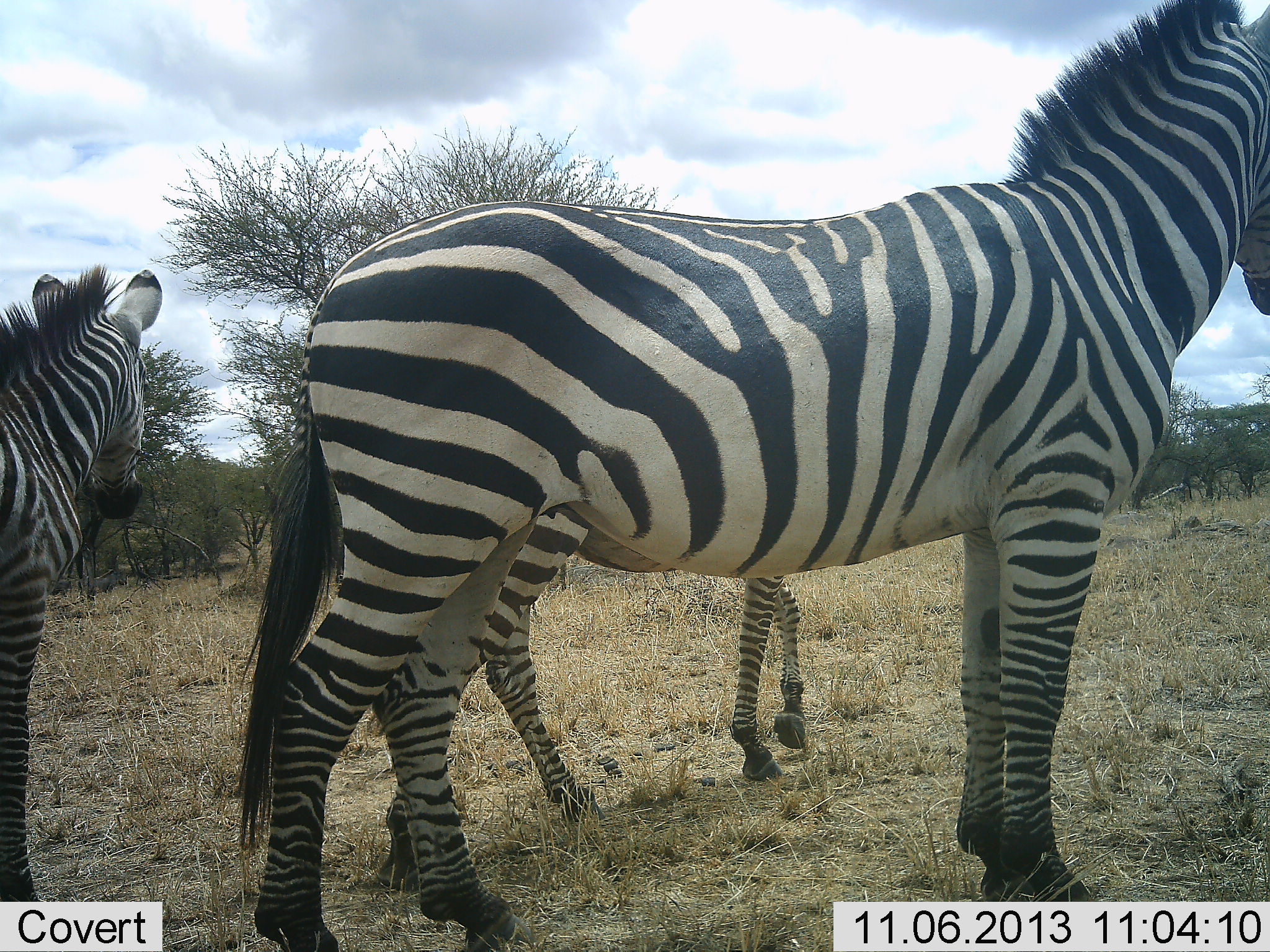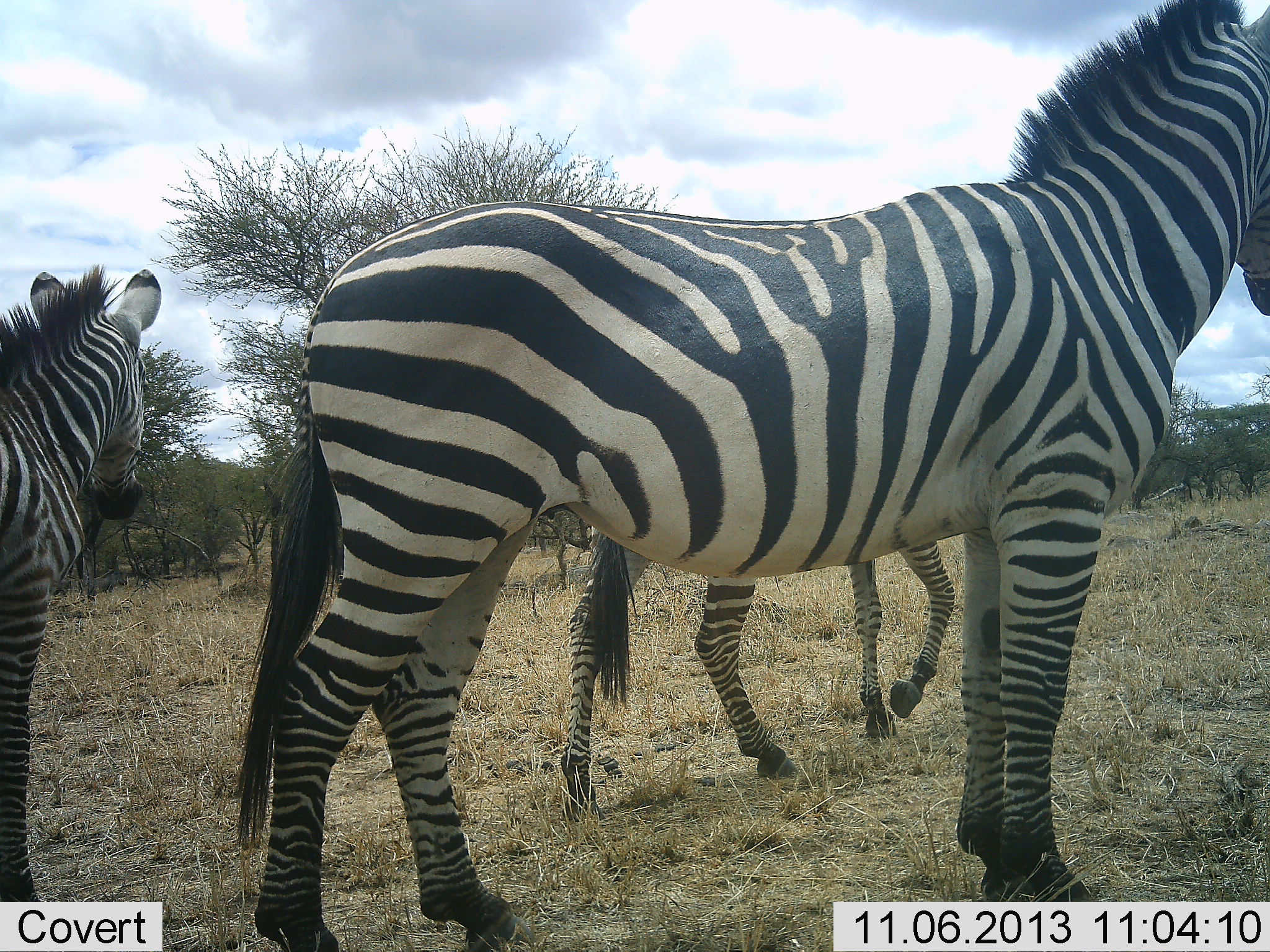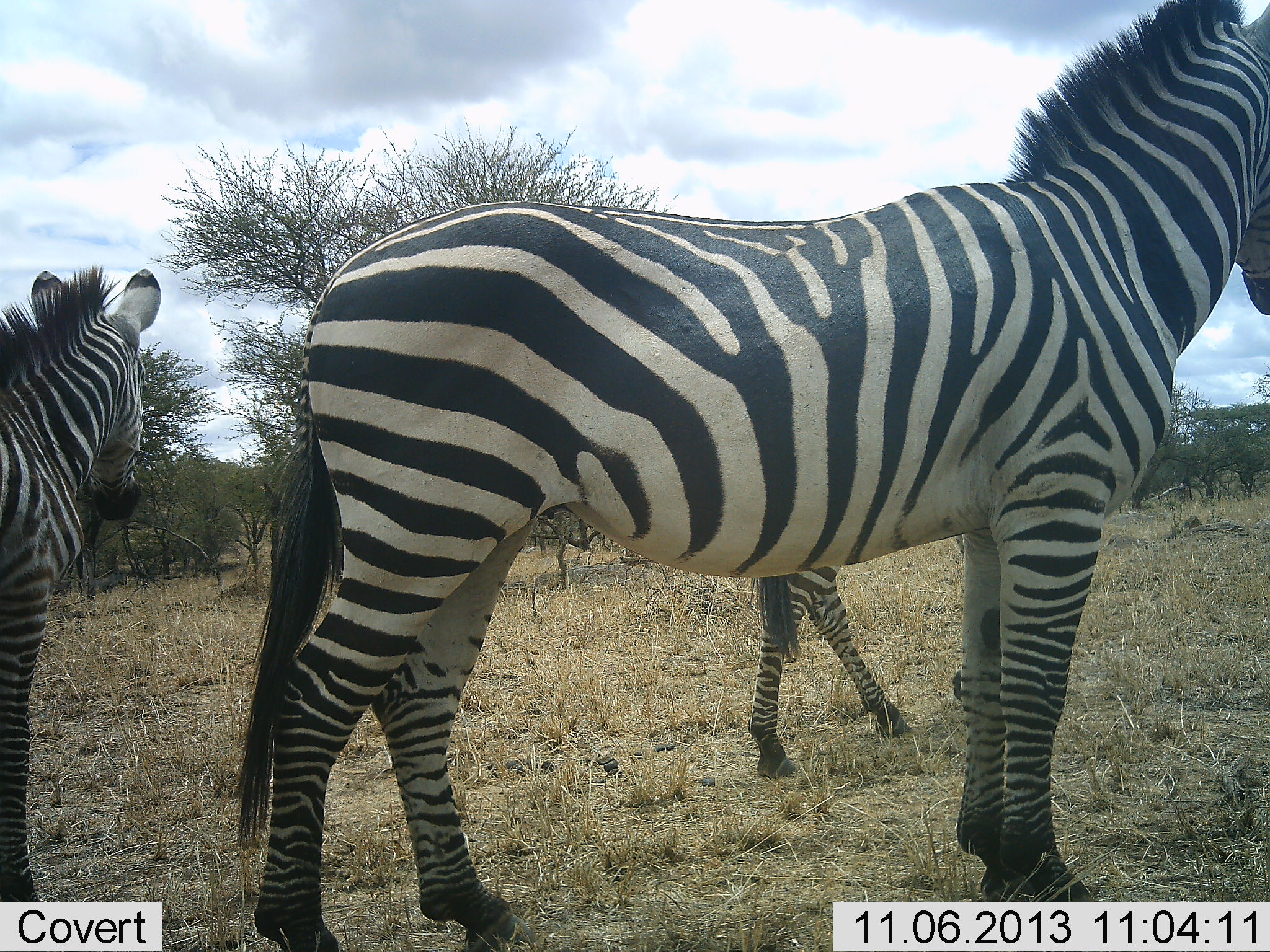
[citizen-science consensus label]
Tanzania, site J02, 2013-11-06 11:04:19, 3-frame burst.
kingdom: Animalia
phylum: Chordata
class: Mammalia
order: Perissodactyla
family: Equidae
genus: Equus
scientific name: Equus quagga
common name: plains zebra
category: zebra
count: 3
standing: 100%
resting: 10%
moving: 60%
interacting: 0%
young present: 30%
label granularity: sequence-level